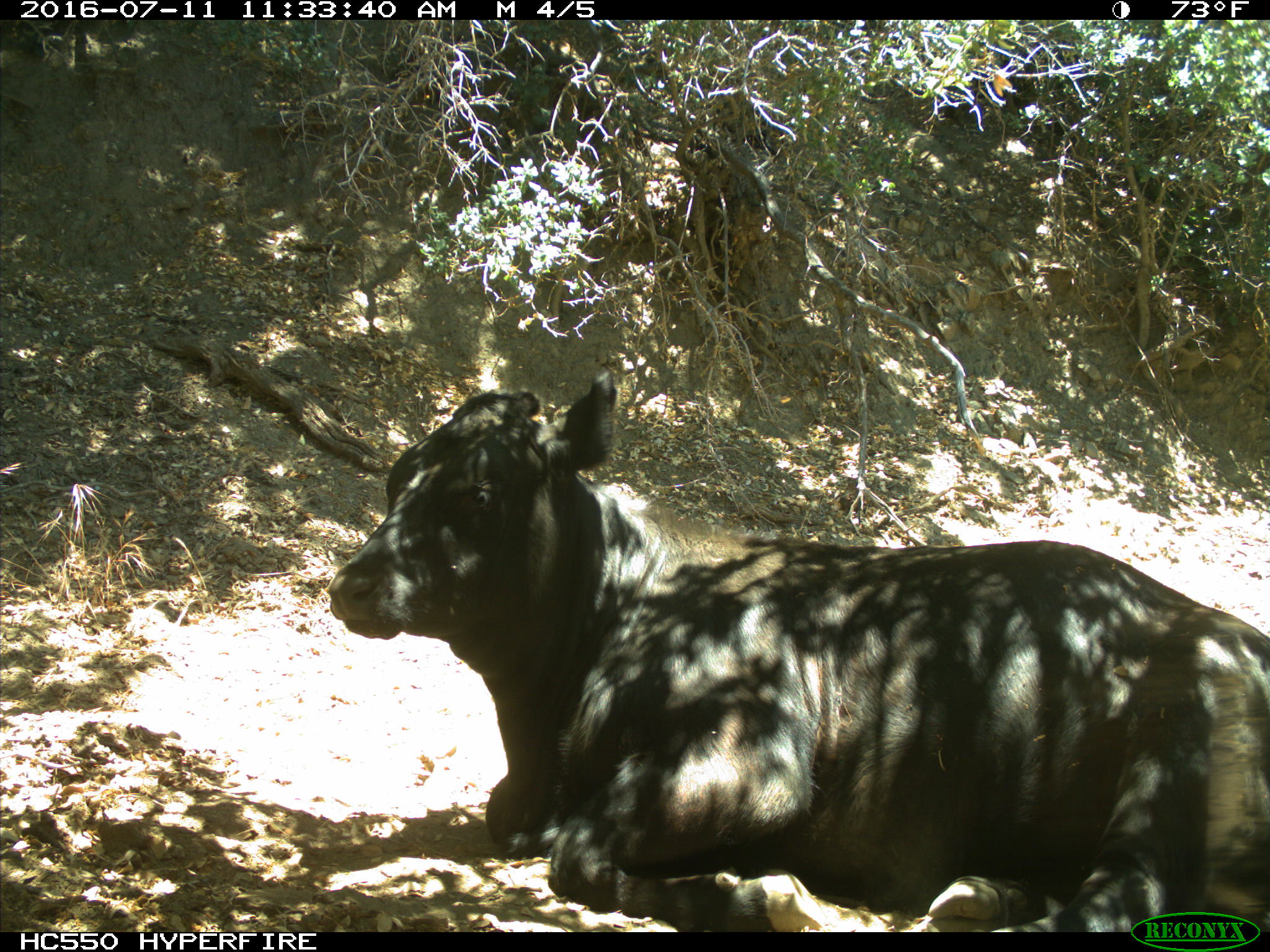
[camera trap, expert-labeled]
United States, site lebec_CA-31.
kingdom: Animalia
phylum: Chordata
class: Mammalia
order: Artiodactyla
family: Bovidae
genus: Bos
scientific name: Bos taurus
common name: domestic cow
Bos taurus (domestic cow).